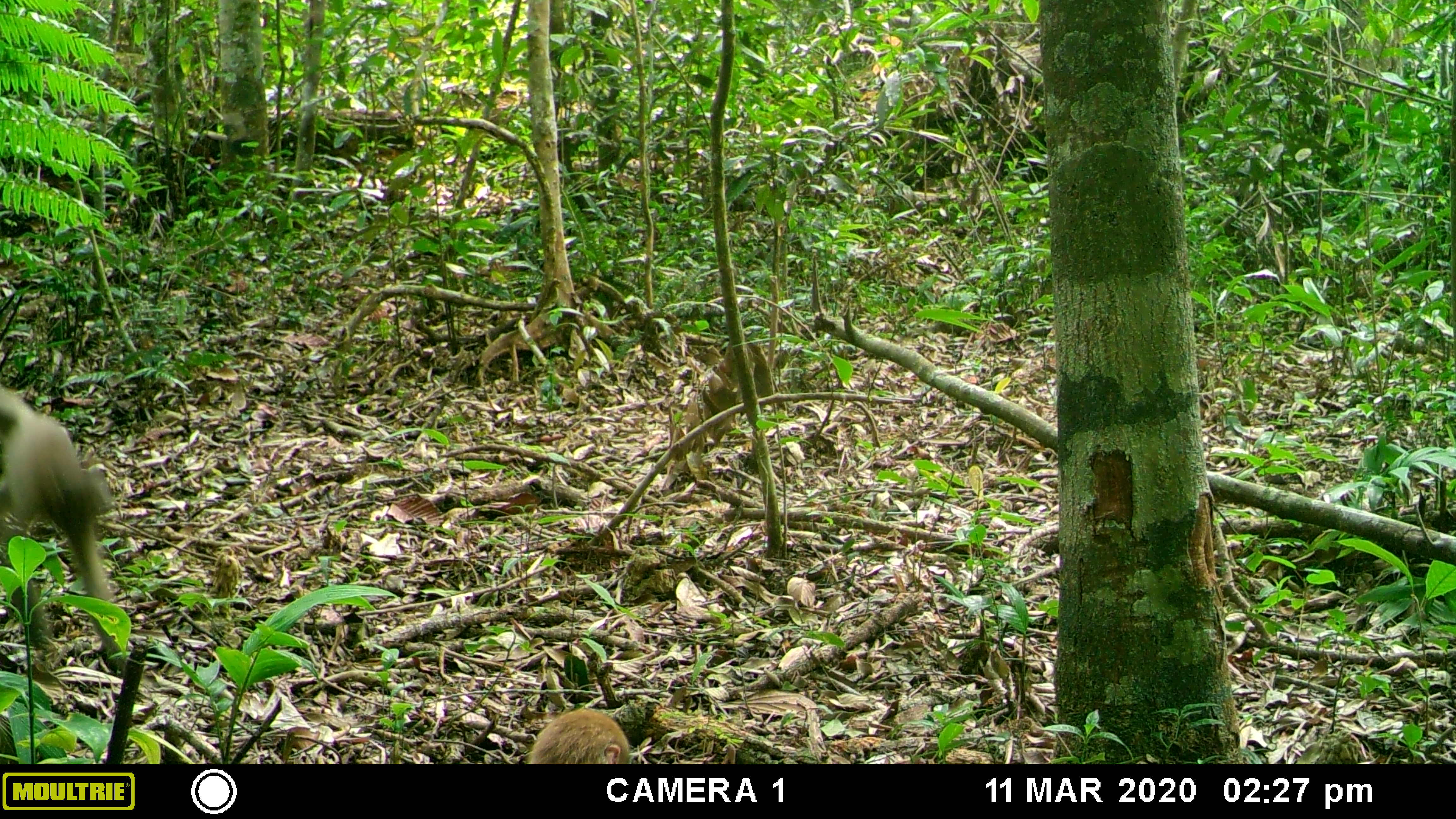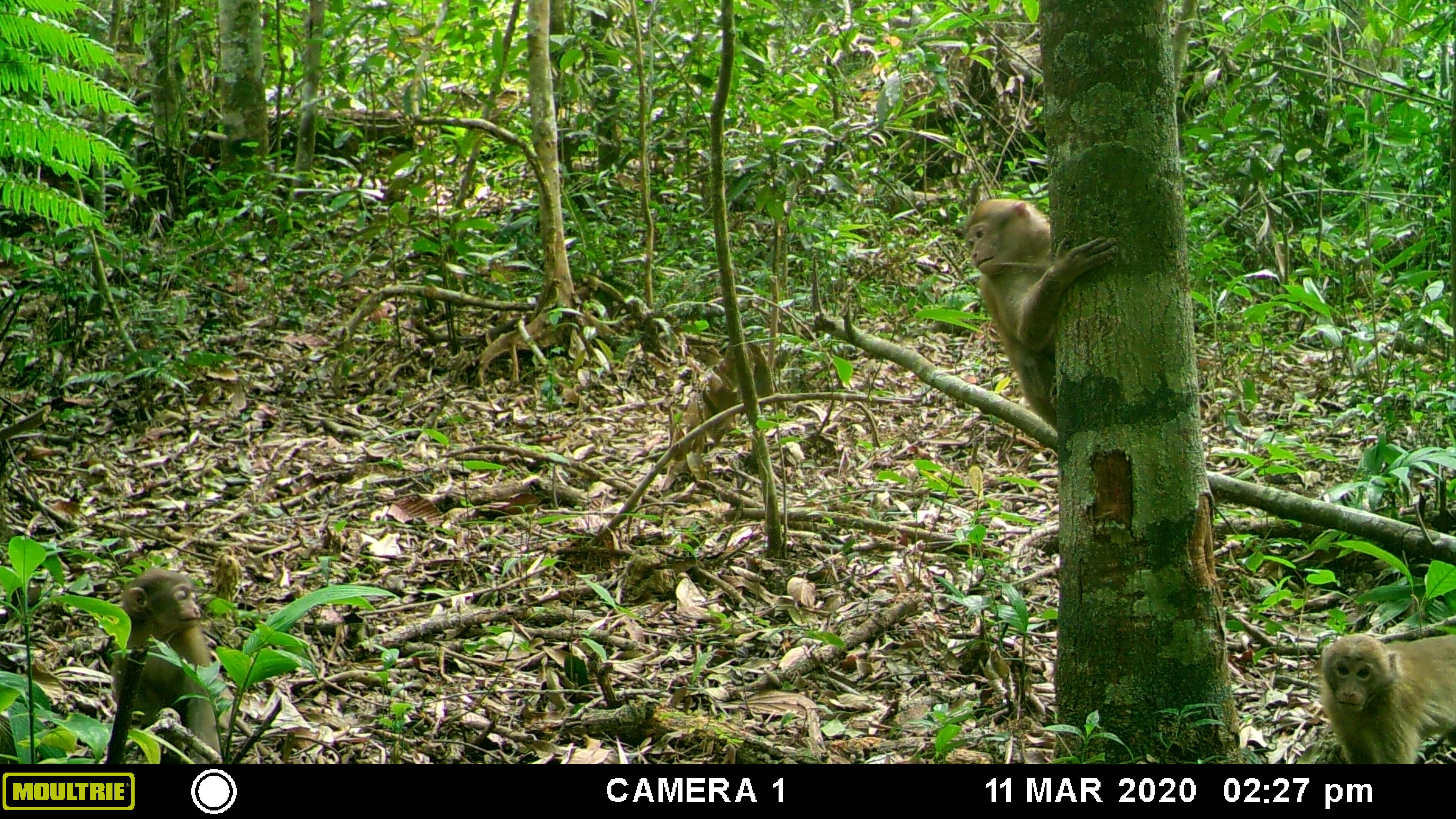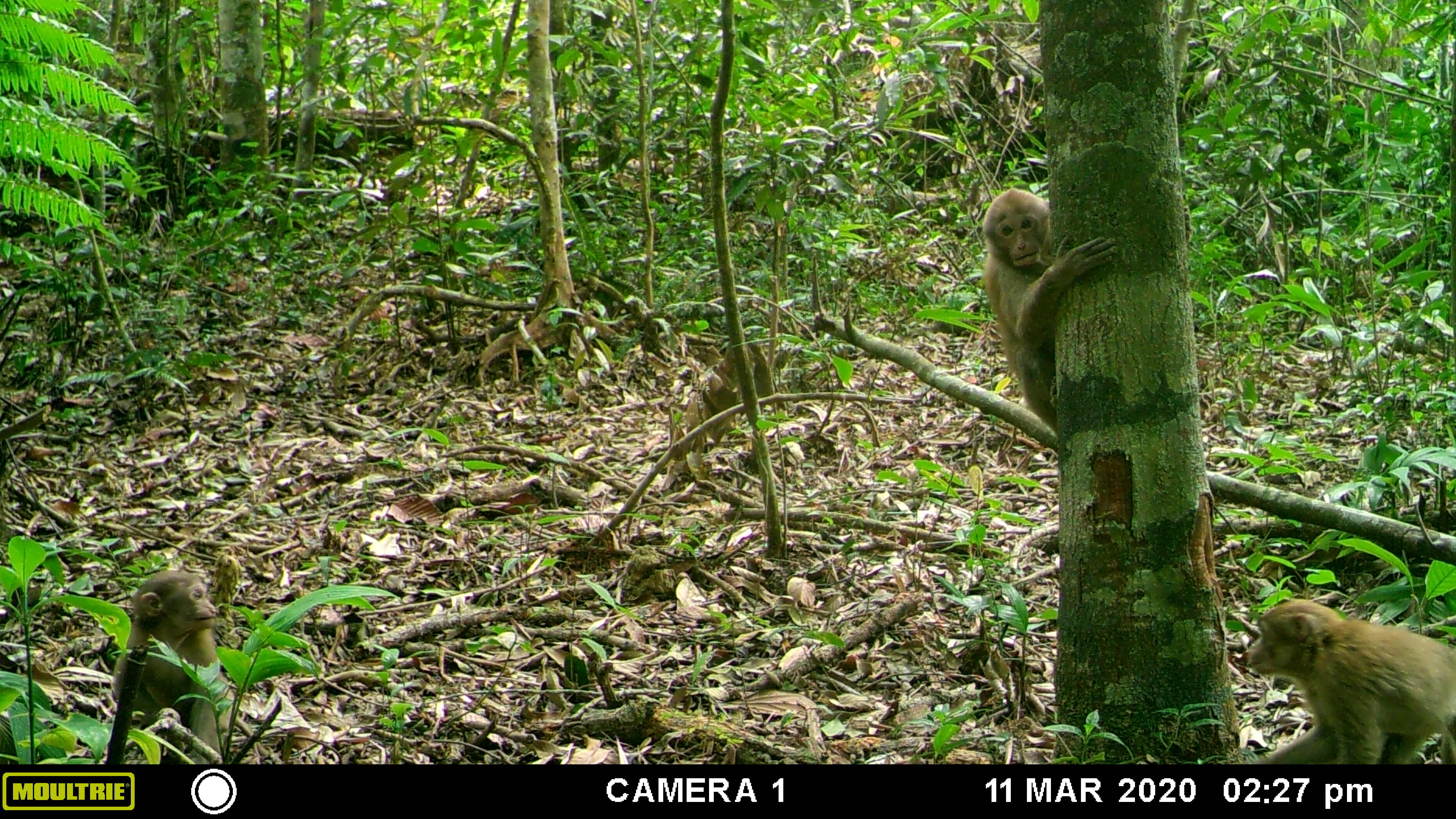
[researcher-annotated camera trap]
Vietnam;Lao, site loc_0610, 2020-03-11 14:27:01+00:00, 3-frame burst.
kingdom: Animalia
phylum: Chordata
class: Mammalia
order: Primates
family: Cercopithecidae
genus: Macaca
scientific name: Macaca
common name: macaques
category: assam or rhesus macaque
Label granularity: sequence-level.